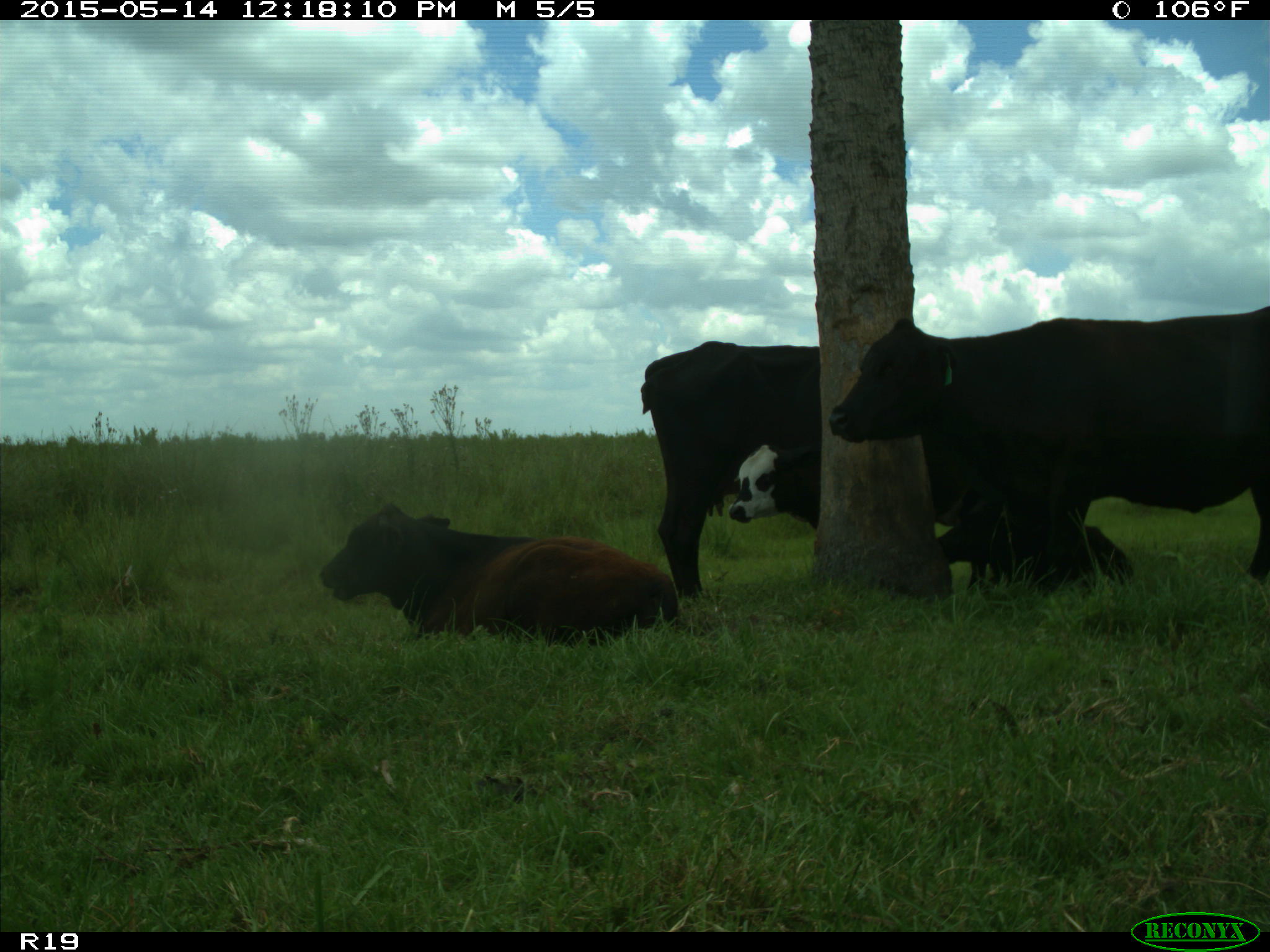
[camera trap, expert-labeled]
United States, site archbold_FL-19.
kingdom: Animalia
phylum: Chordata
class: Mammalia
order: Artiodactyla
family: Bovidae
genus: Bos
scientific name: Bos taurus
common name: domestic cow